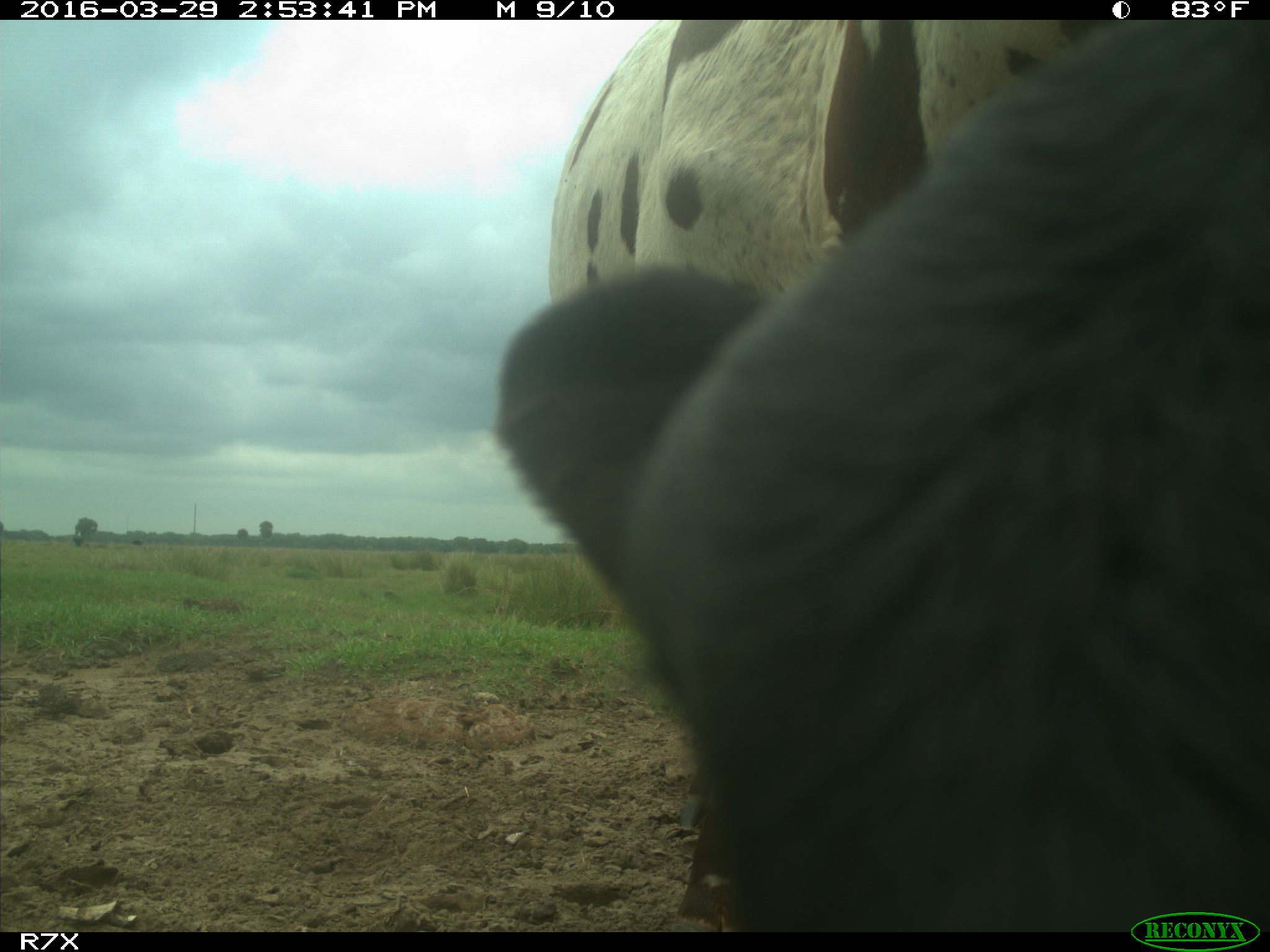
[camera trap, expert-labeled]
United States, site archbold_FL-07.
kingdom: Animalia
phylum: Chordata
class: Mammalia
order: Artiodactyla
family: Bovidae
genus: Bos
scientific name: Bos taurus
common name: domestic cow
Bos taurus (domestic cow).